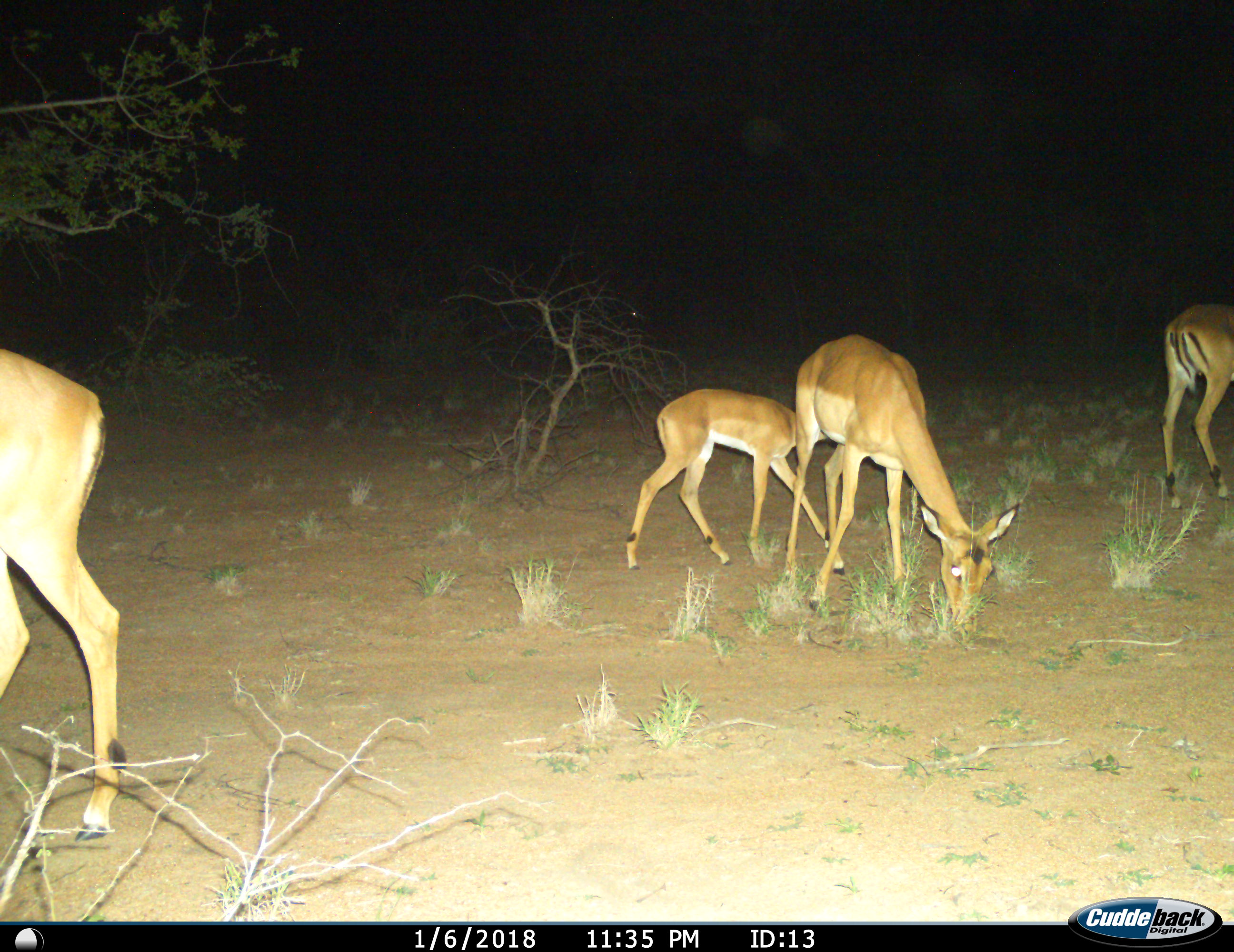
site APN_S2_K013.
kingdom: Animalia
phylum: Chordata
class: Mammalia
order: Artiodactyla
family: Bovidae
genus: Aepyceros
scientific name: Aepyceros melampus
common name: impala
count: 4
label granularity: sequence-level